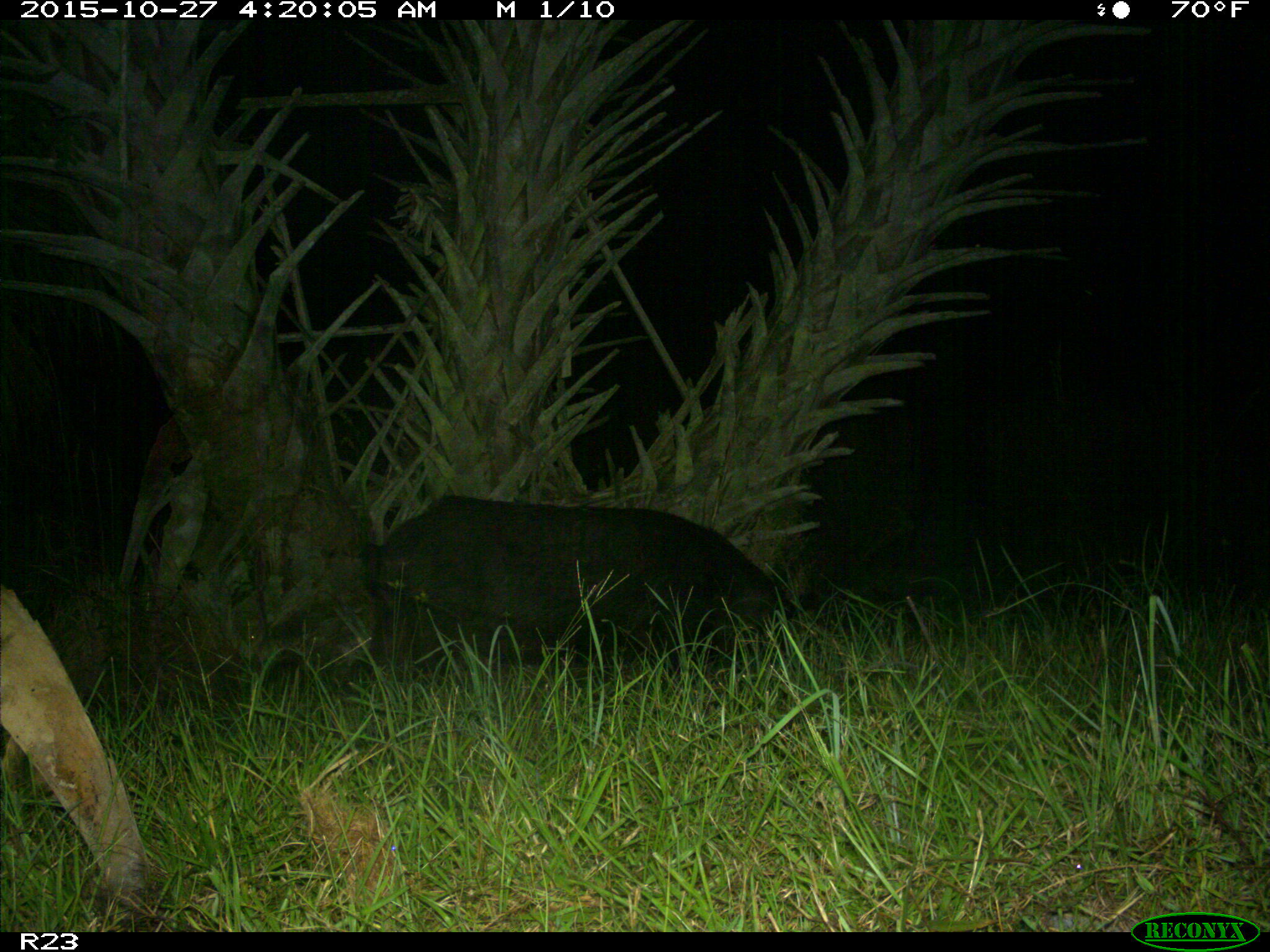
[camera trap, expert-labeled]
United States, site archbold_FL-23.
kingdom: Animalia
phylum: Chordata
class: Mammalia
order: Artiodactyla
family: Suidae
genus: Sus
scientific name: Sus scrofa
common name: wild boar